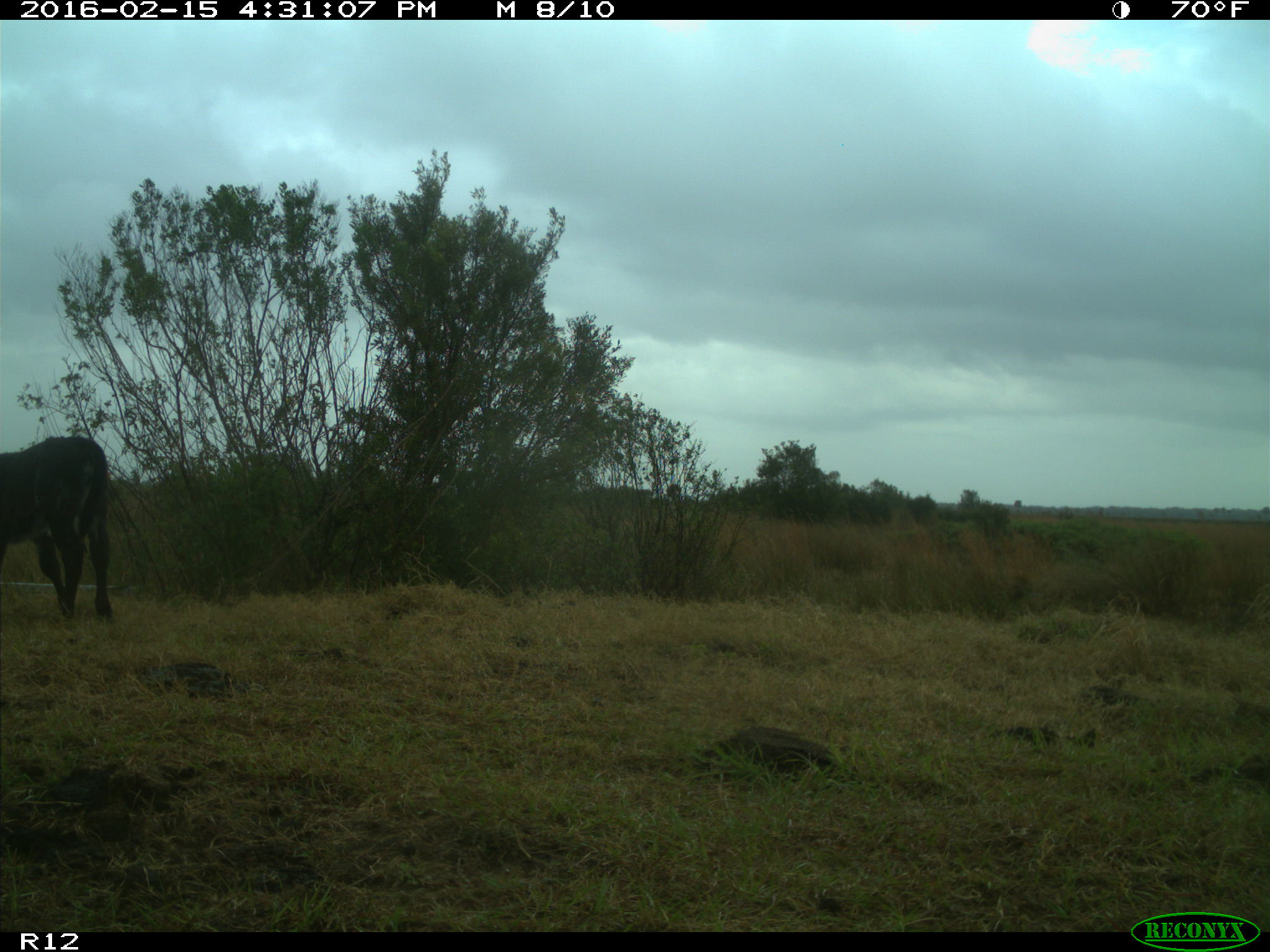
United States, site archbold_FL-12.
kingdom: Animalia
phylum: Chordata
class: Mammalia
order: Artiodactyla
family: Bovidae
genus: Bos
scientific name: Bos taurus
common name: domestic cow